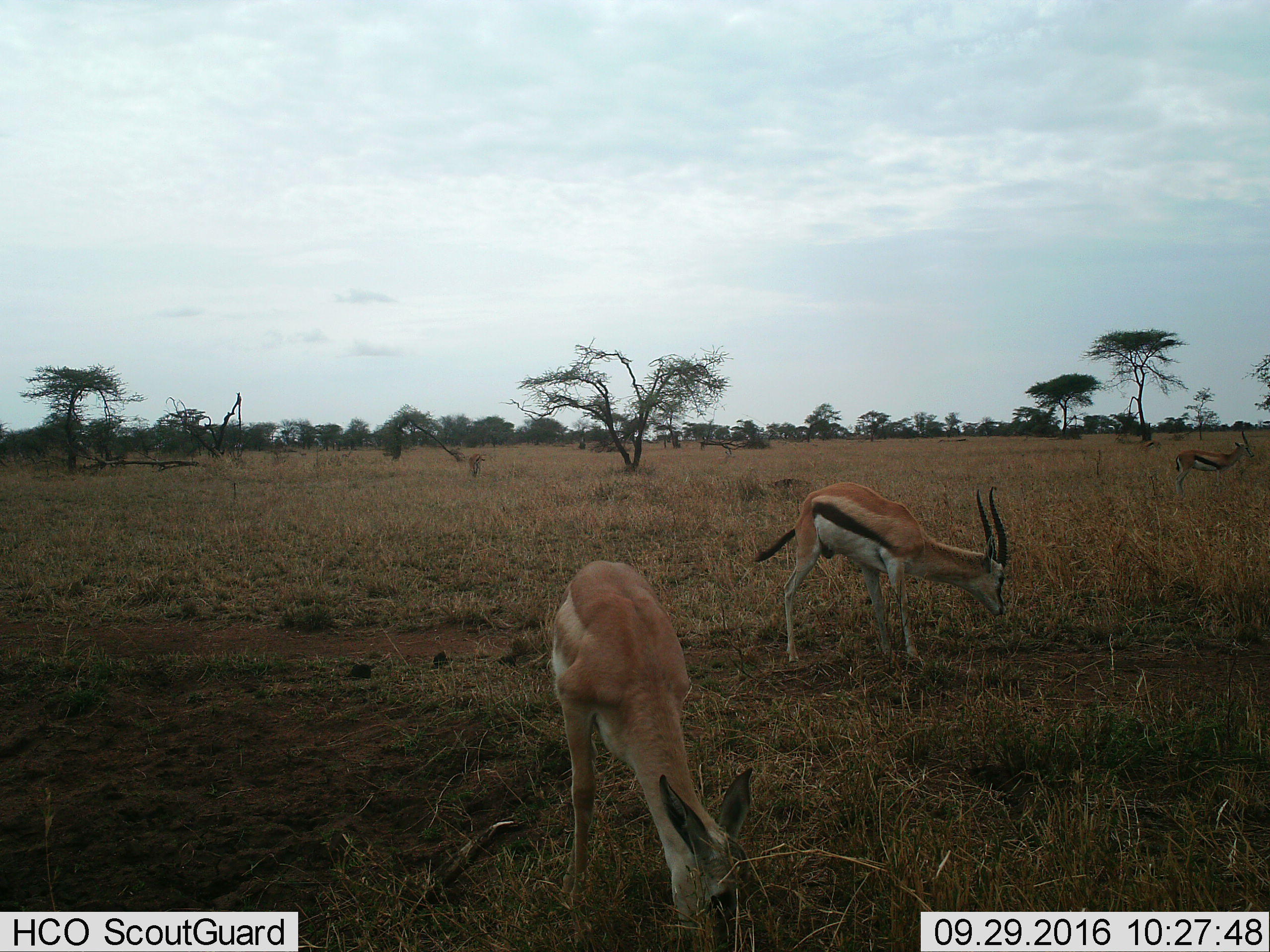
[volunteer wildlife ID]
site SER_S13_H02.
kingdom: Animalia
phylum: Chordata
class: Mammalia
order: Artiodactyla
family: Bovidae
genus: Eudorcas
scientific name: Eudorcas thomsonii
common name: thomson's gazelle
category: gazellethomsons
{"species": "gazellethomsons (thomson's gazelle) (Eudorcas thomsonii)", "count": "3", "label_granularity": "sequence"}